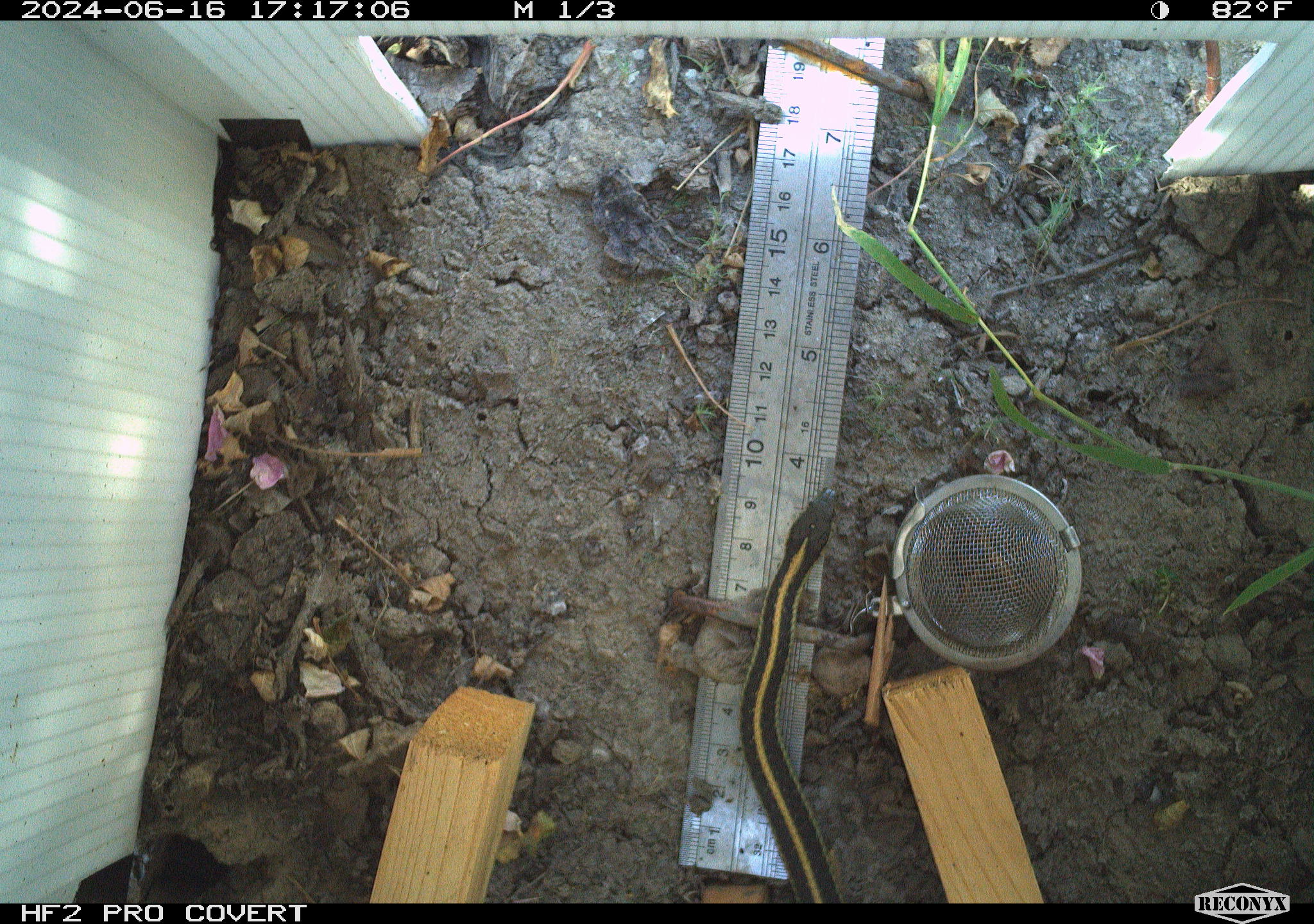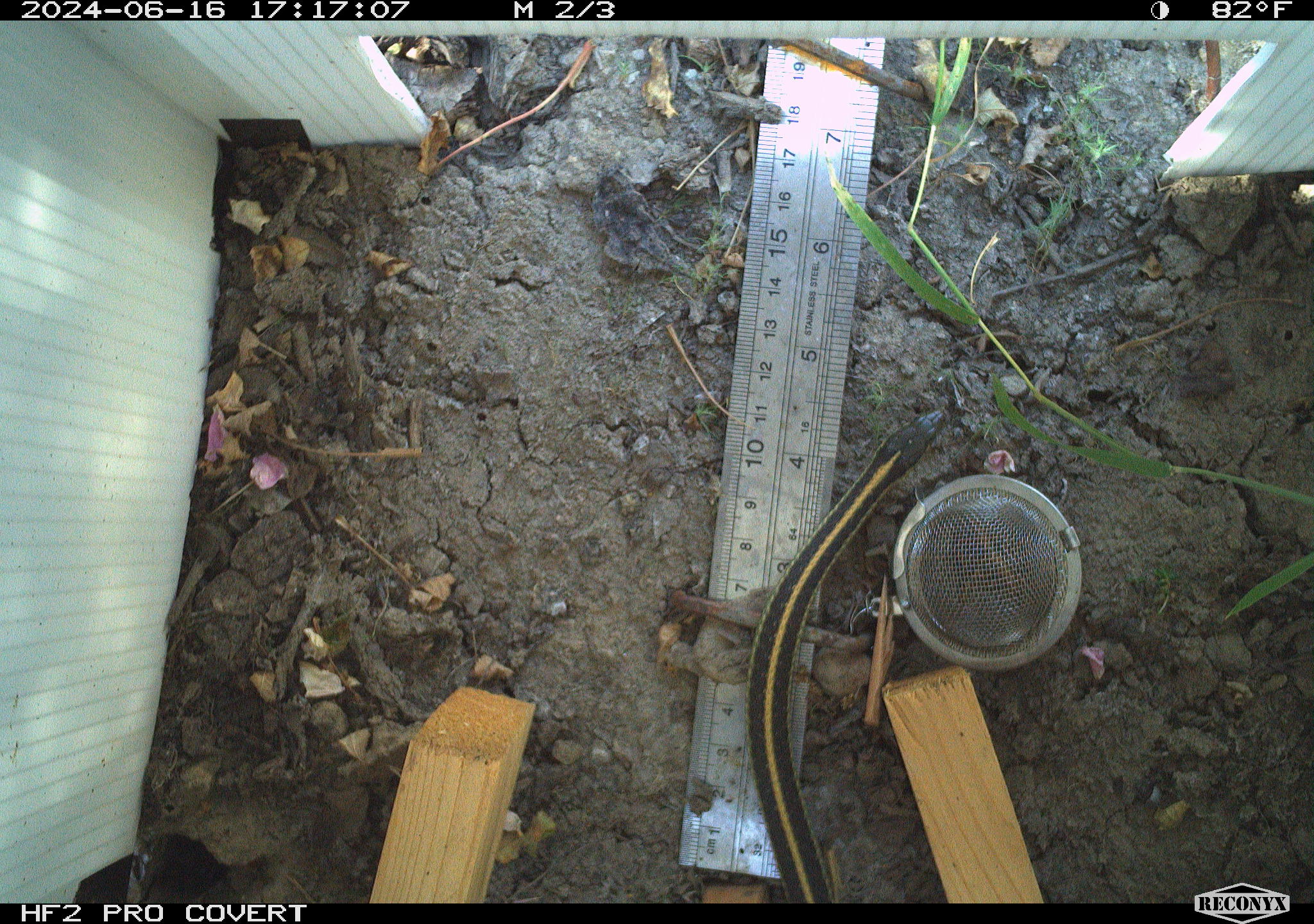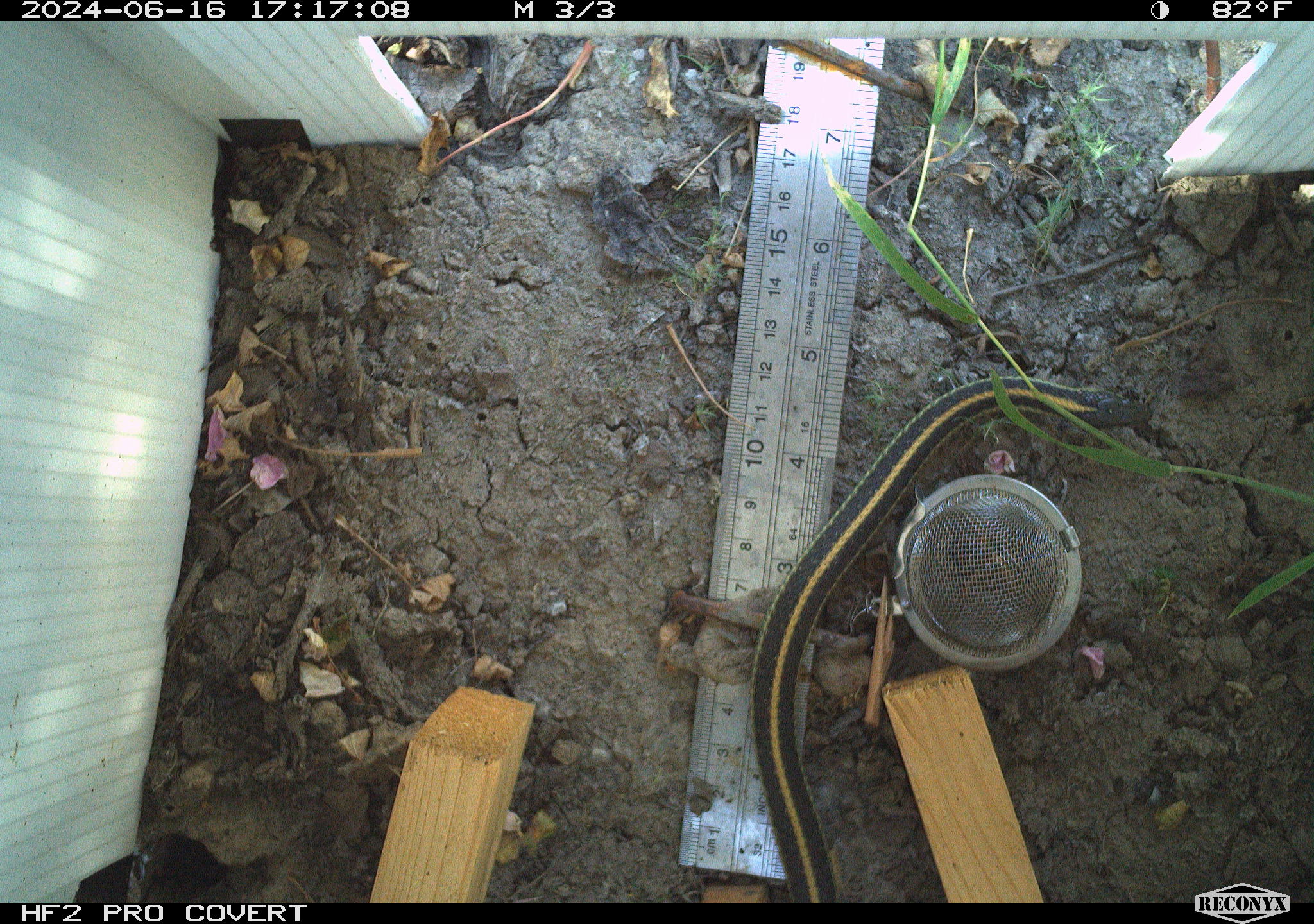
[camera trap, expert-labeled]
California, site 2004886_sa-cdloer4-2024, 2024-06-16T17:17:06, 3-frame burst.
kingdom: Animalia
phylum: Chordata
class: Reptilia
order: Squamata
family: Colubridae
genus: Thamnophis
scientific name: Thamnophis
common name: american gartersnakes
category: thamnophis species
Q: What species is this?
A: Thamnophis species (american gartersnakes) (Thamnophis).